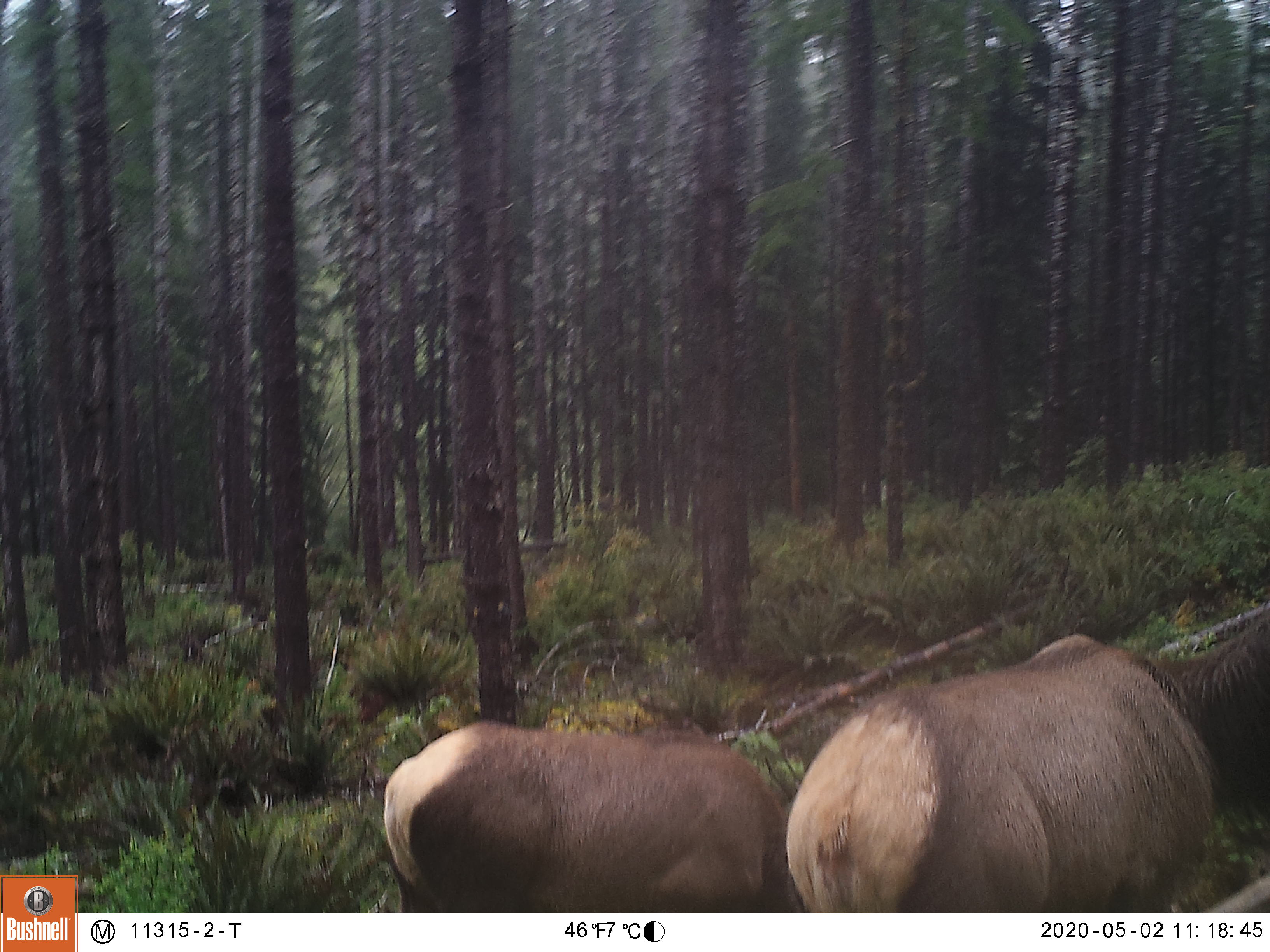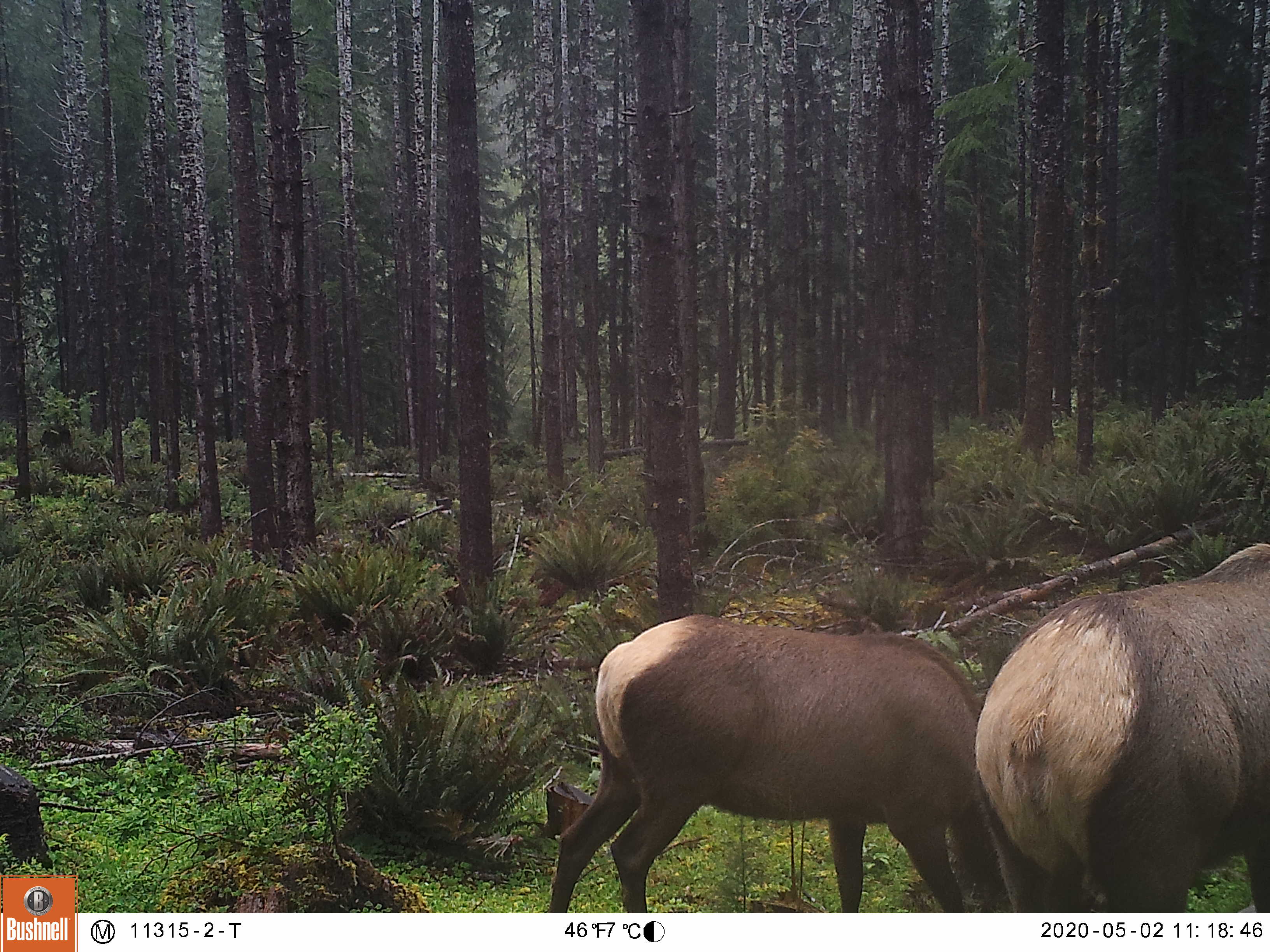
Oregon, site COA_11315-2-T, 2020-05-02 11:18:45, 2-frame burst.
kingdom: Animalia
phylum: Chordata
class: Mammalia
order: Artiodactyla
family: Cervidae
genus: Cervus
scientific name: Cervus canadensis roosevelti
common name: roosevelt elk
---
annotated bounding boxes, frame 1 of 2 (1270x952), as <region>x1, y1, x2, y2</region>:
roosevelt elk: <region>788, 604, 1264, 909</region>; <region>369, 710, 777, 904</region>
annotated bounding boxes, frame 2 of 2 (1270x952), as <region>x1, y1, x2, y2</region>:
roosevelt elk: <region>534, 602, 964, 904</region>; <region>971, 532, 1266, 904</region>